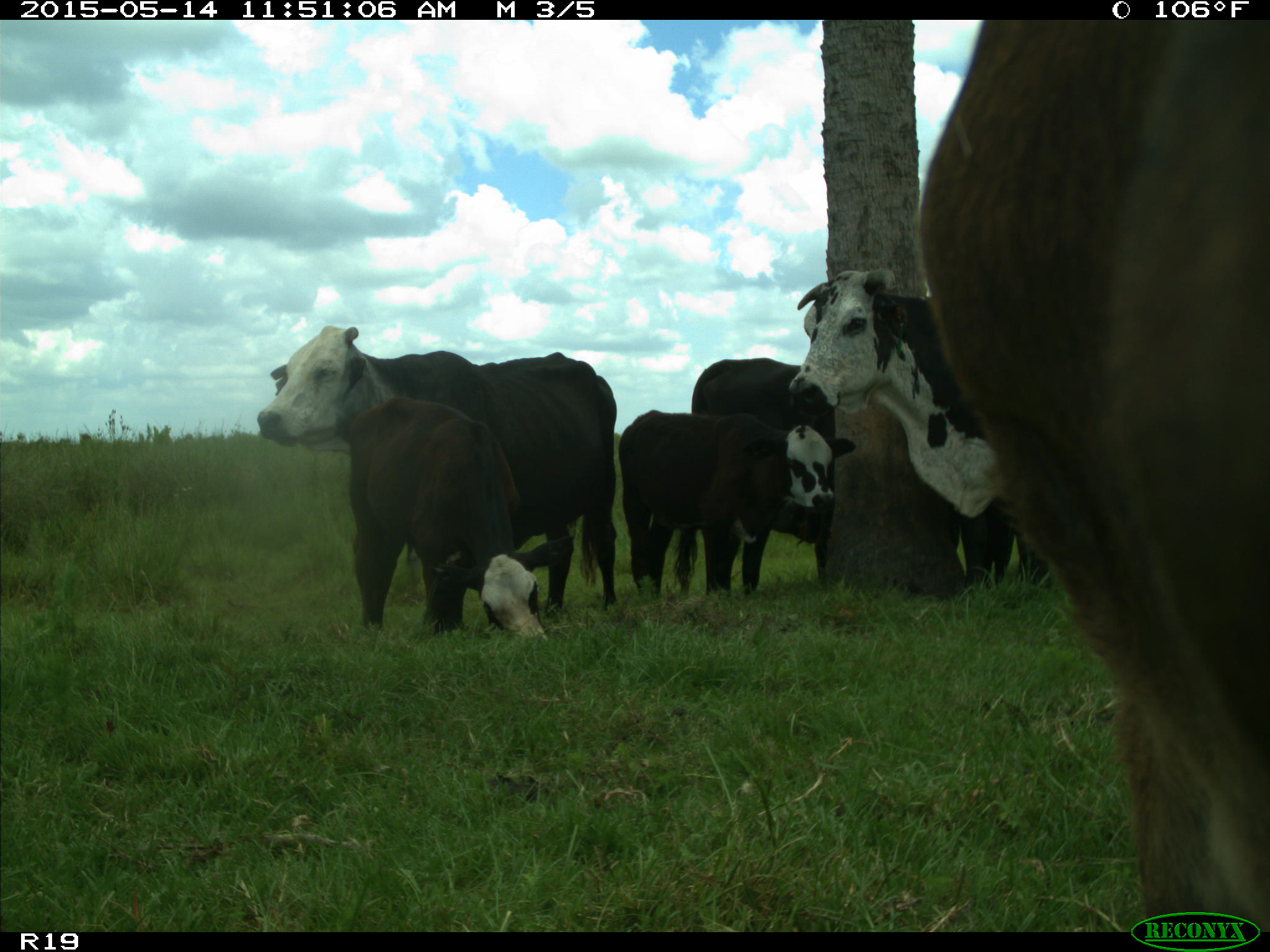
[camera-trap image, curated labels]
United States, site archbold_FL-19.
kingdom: Animalia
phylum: Chordata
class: Mammalia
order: Artiodactyla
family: Bovidae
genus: Bos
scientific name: Bos taurus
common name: domestic cow